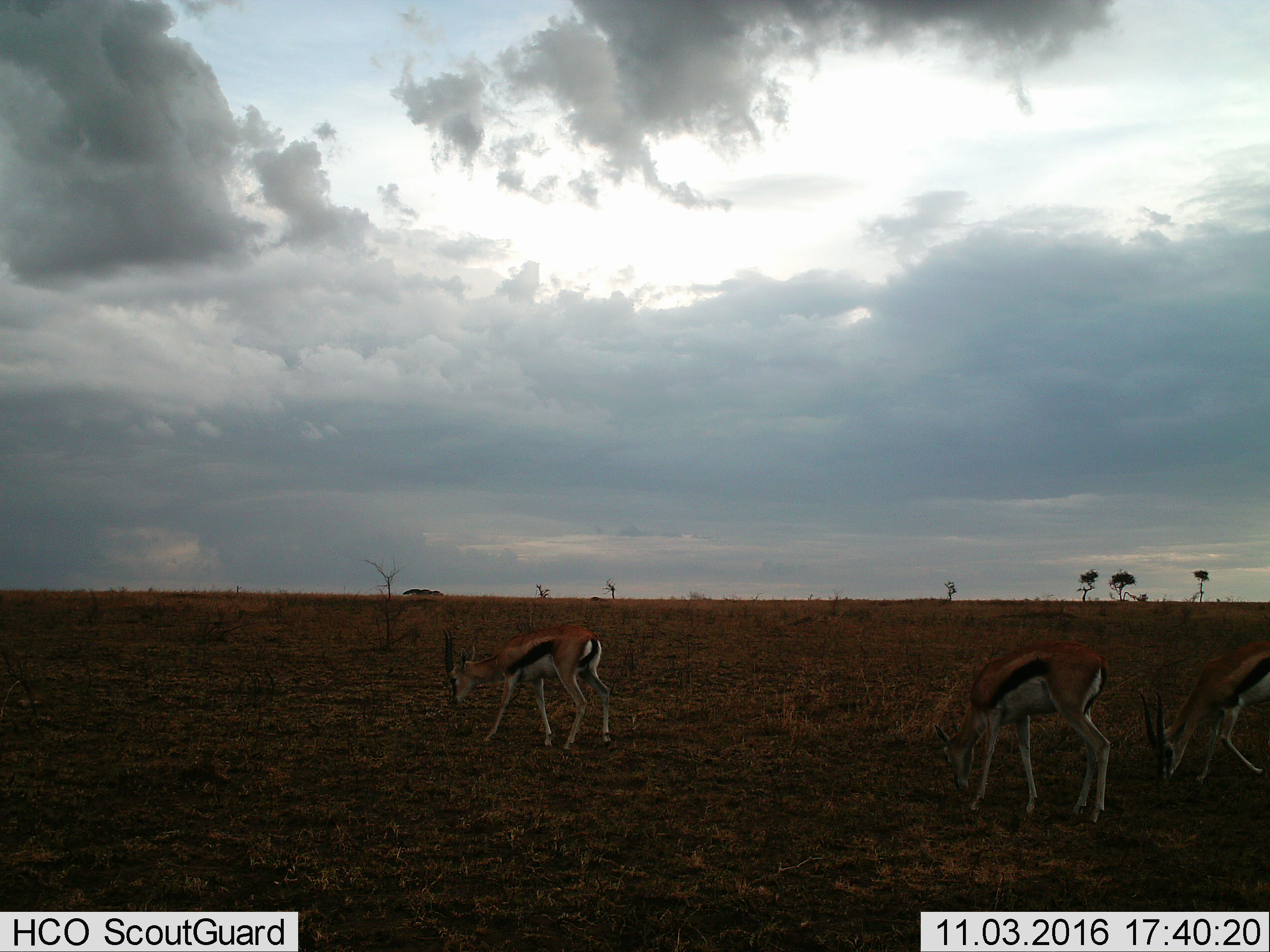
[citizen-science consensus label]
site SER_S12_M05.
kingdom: Animalia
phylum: Chordata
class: Mammalia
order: Artiodactyla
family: Bovidae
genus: Eudorcas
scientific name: Eudorcas thomsonii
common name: thomson's gazelle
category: gazellethomsons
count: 3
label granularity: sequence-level